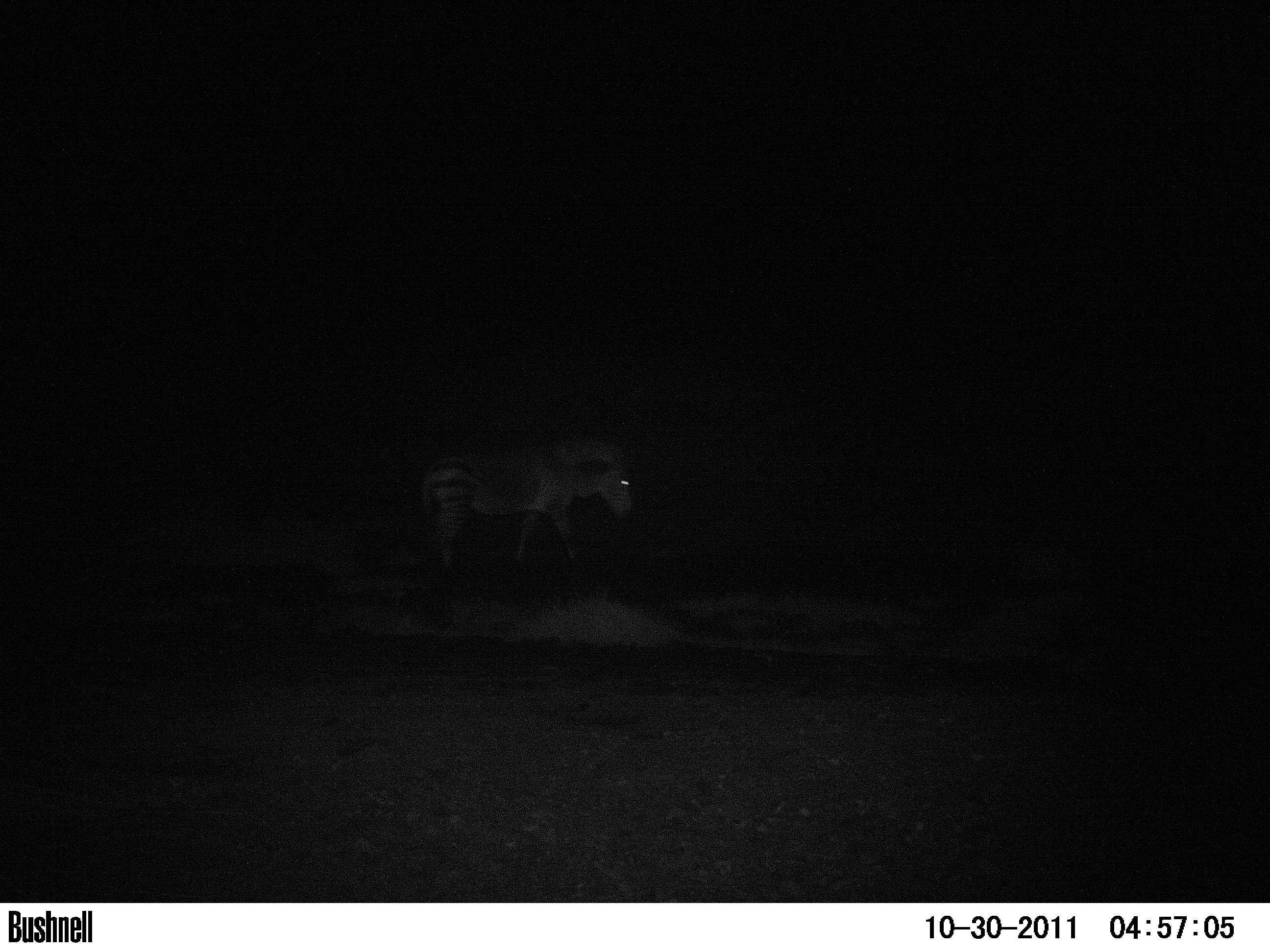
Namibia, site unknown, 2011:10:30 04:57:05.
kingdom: Animalia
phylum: Chordata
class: Mammalia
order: Perissodactyla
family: Equidae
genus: Equus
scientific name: Equus zebra hartmannae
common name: hartmann's mountain zebra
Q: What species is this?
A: Equus zebra hartmannae (hartmann's mountain zebra).